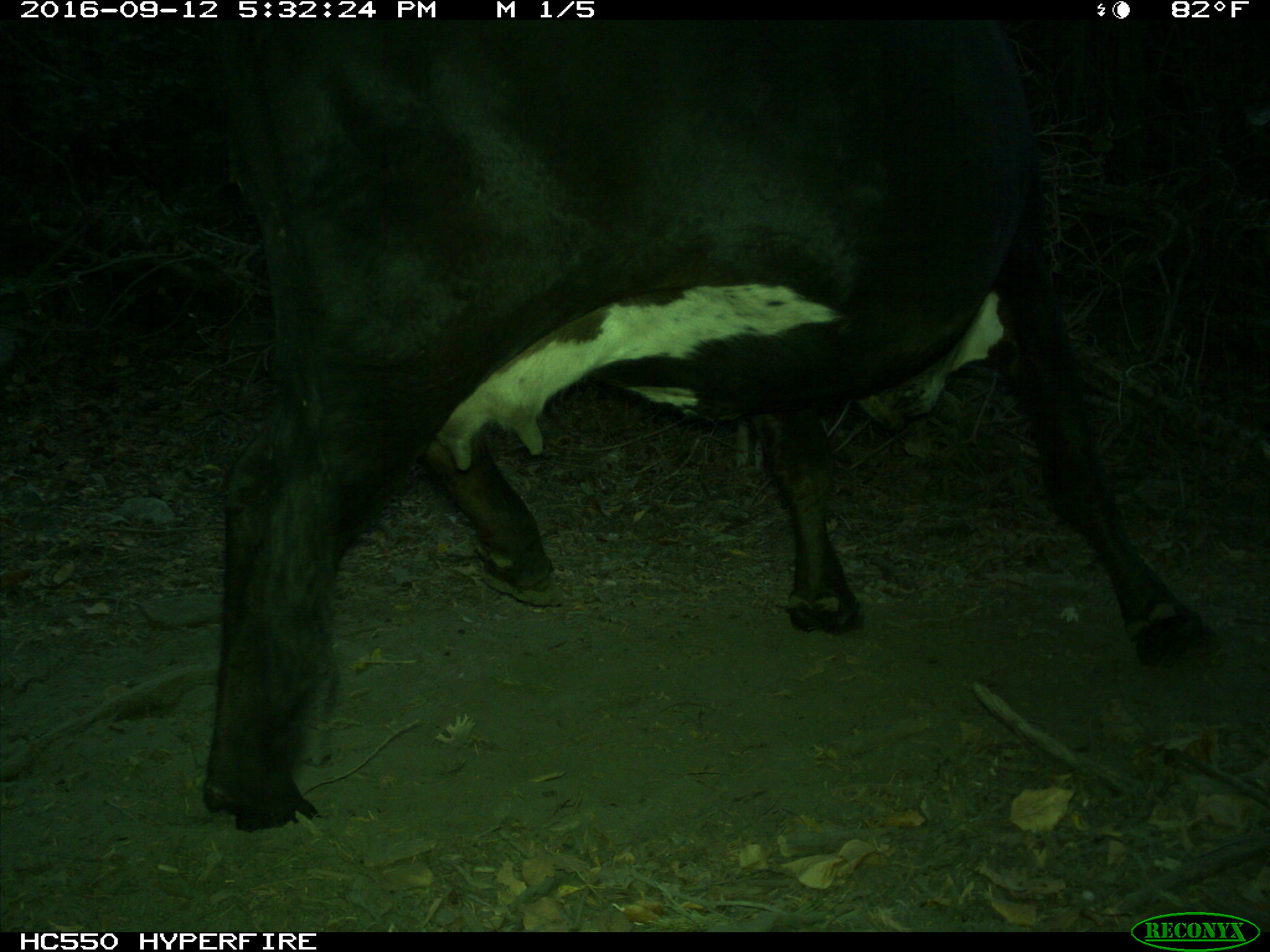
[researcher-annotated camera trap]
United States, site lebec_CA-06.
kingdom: Animalia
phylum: Chordata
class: Mammalia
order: Artiodactyla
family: Bovidae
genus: Bos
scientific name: Bos taurus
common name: domestic cow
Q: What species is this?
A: Bos taurus (domestic cow).